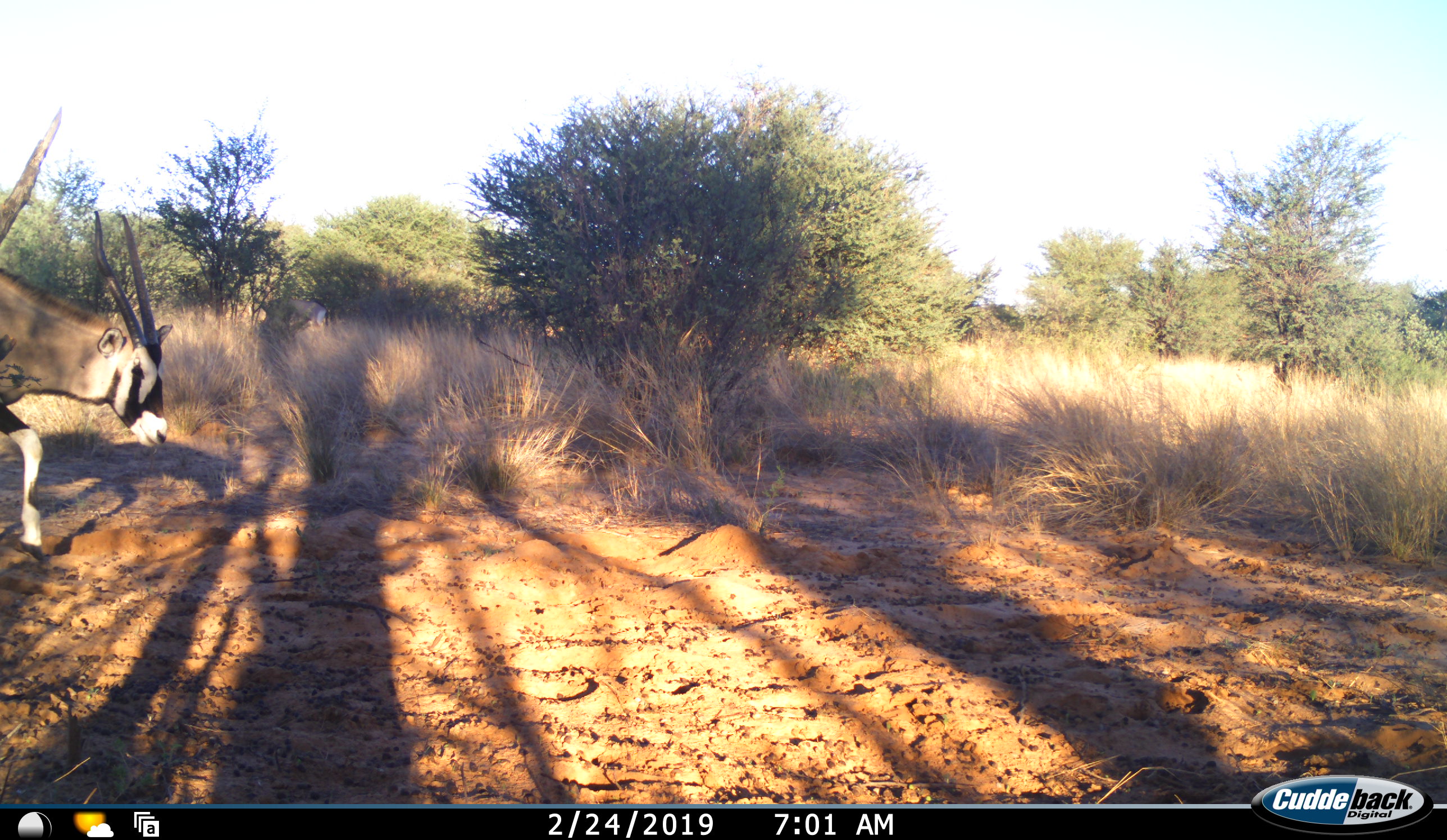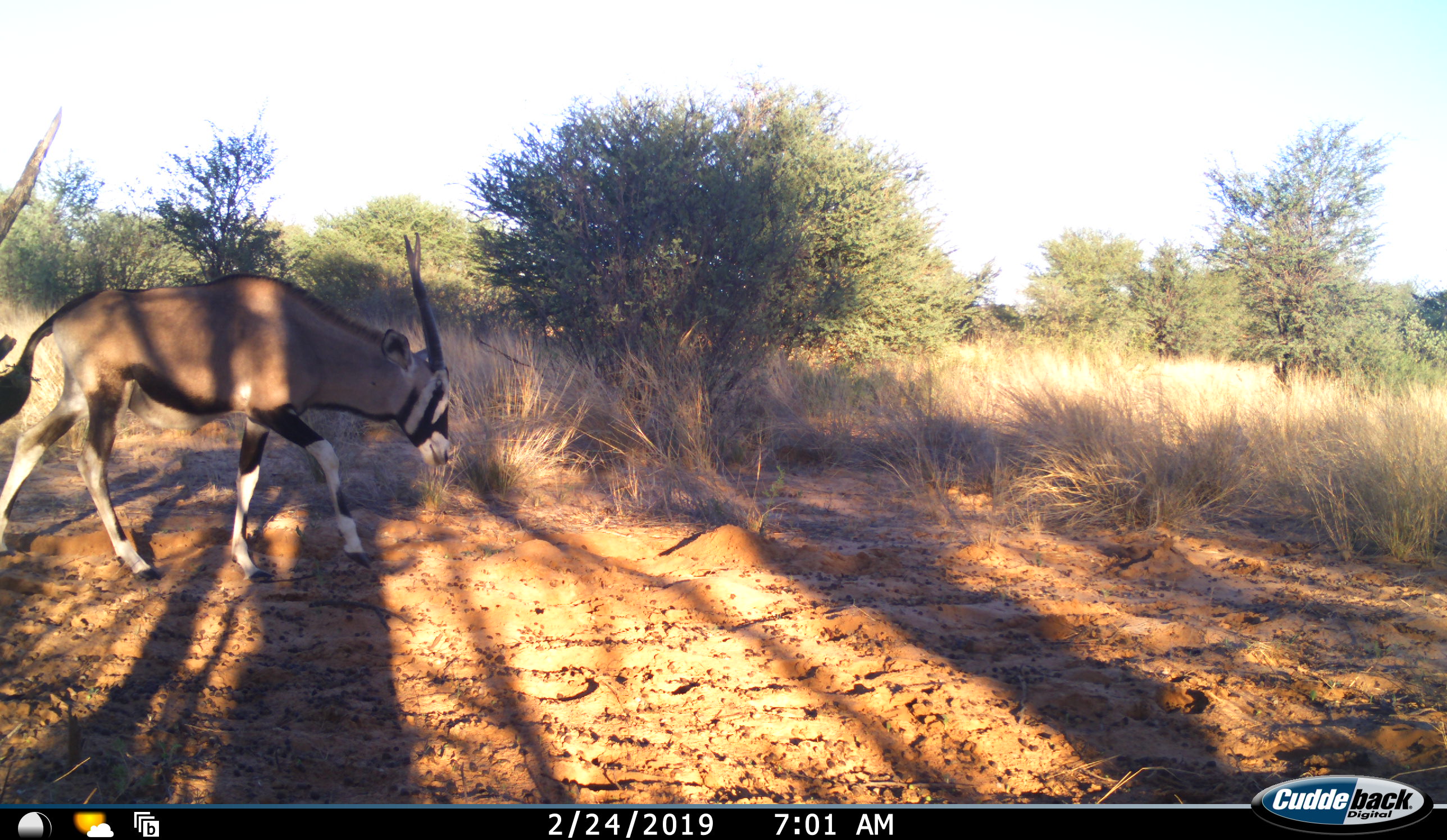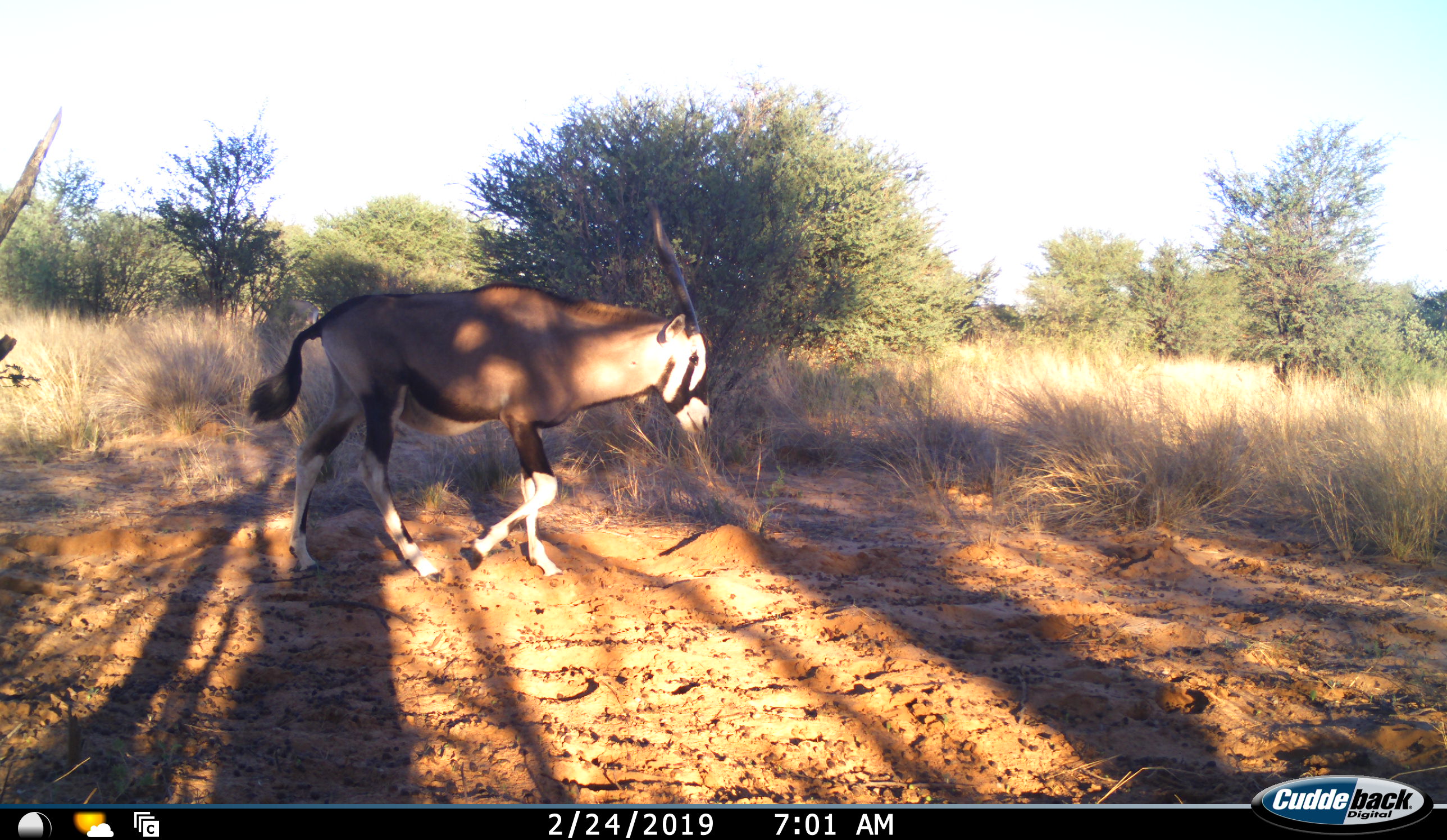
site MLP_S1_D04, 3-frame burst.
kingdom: Animalia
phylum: Chordata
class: Mammalia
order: Artiodactyla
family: Bovidae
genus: Oryx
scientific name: Oryx gazella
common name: gemsbok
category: oryx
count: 1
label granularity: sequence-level